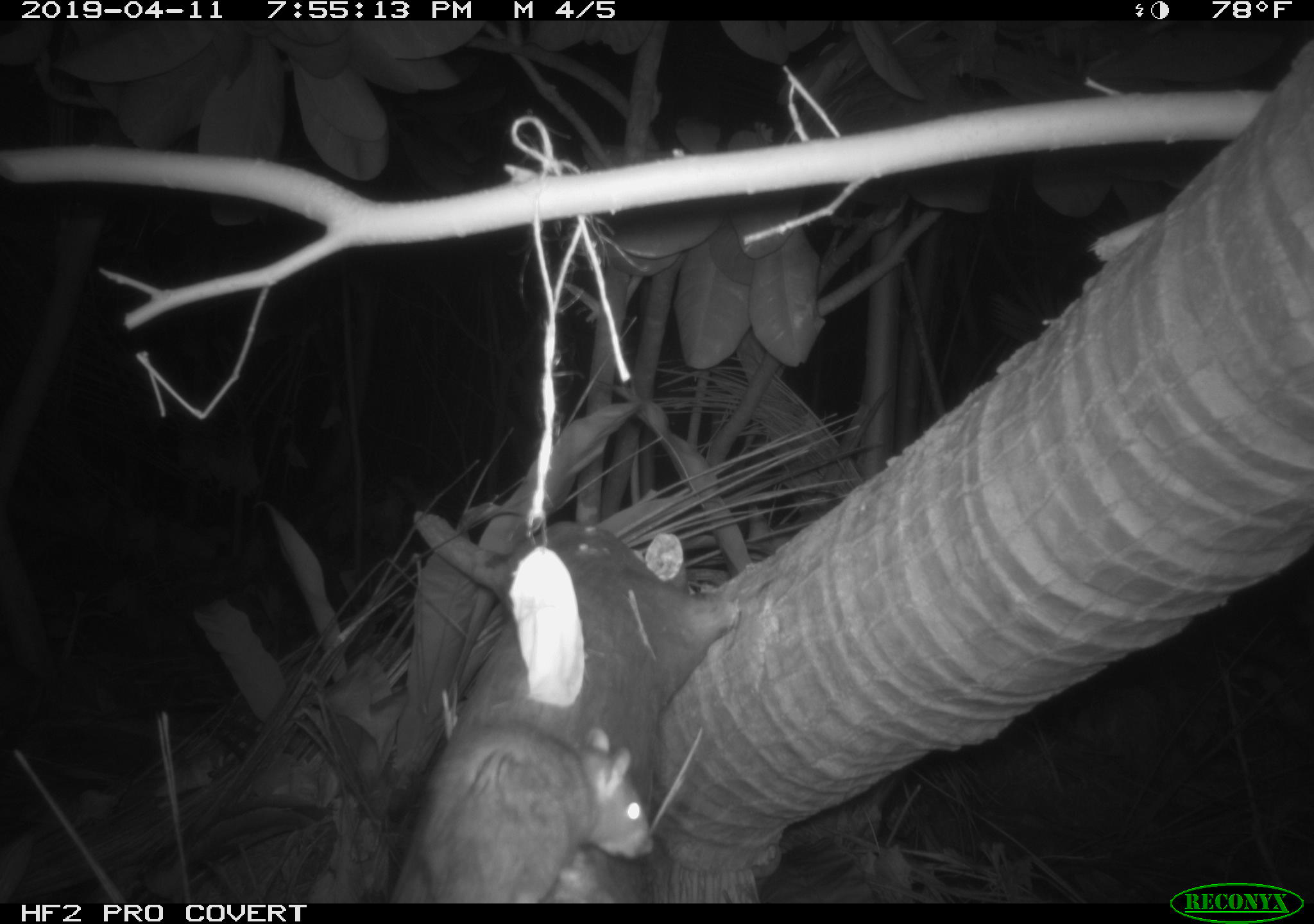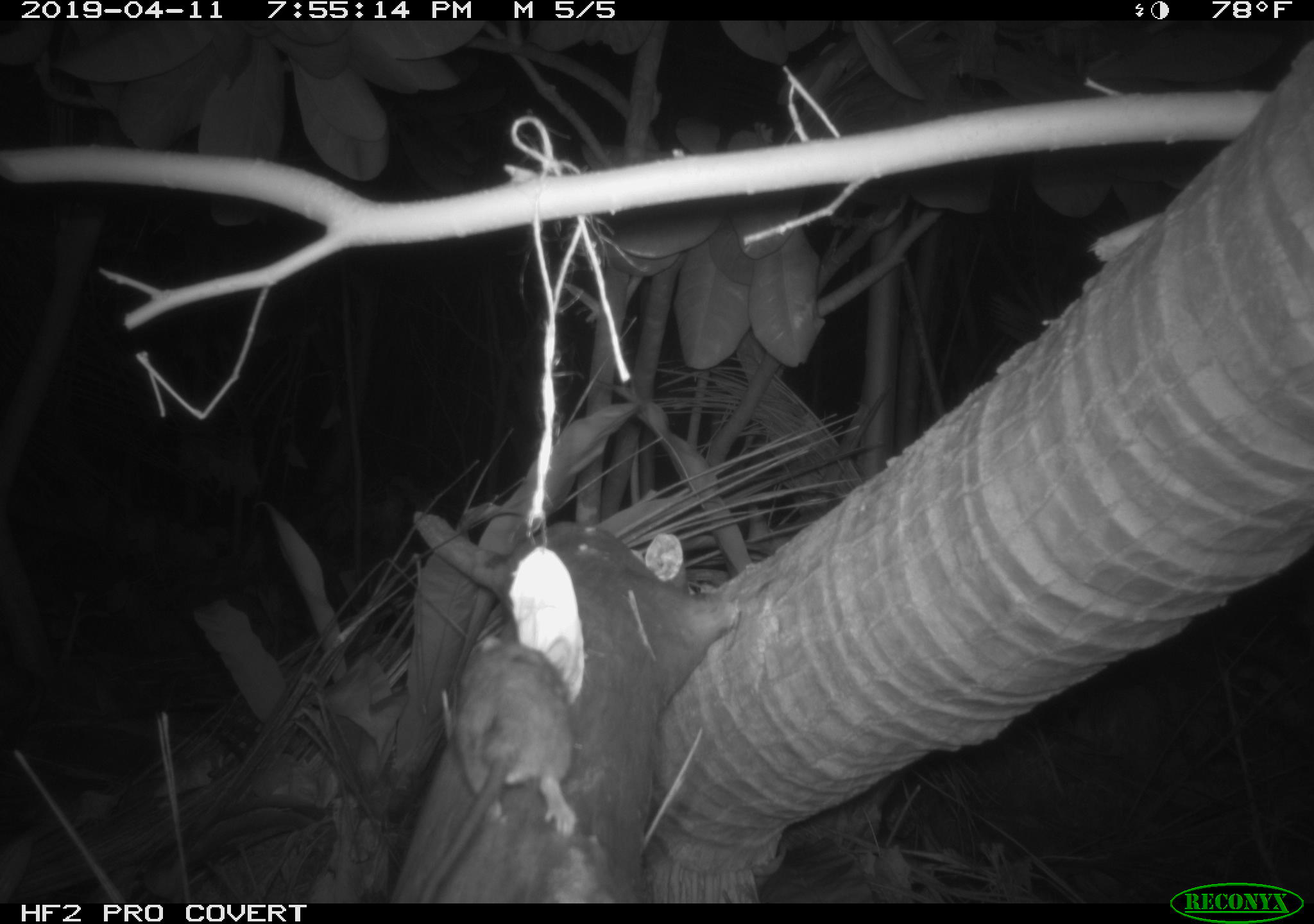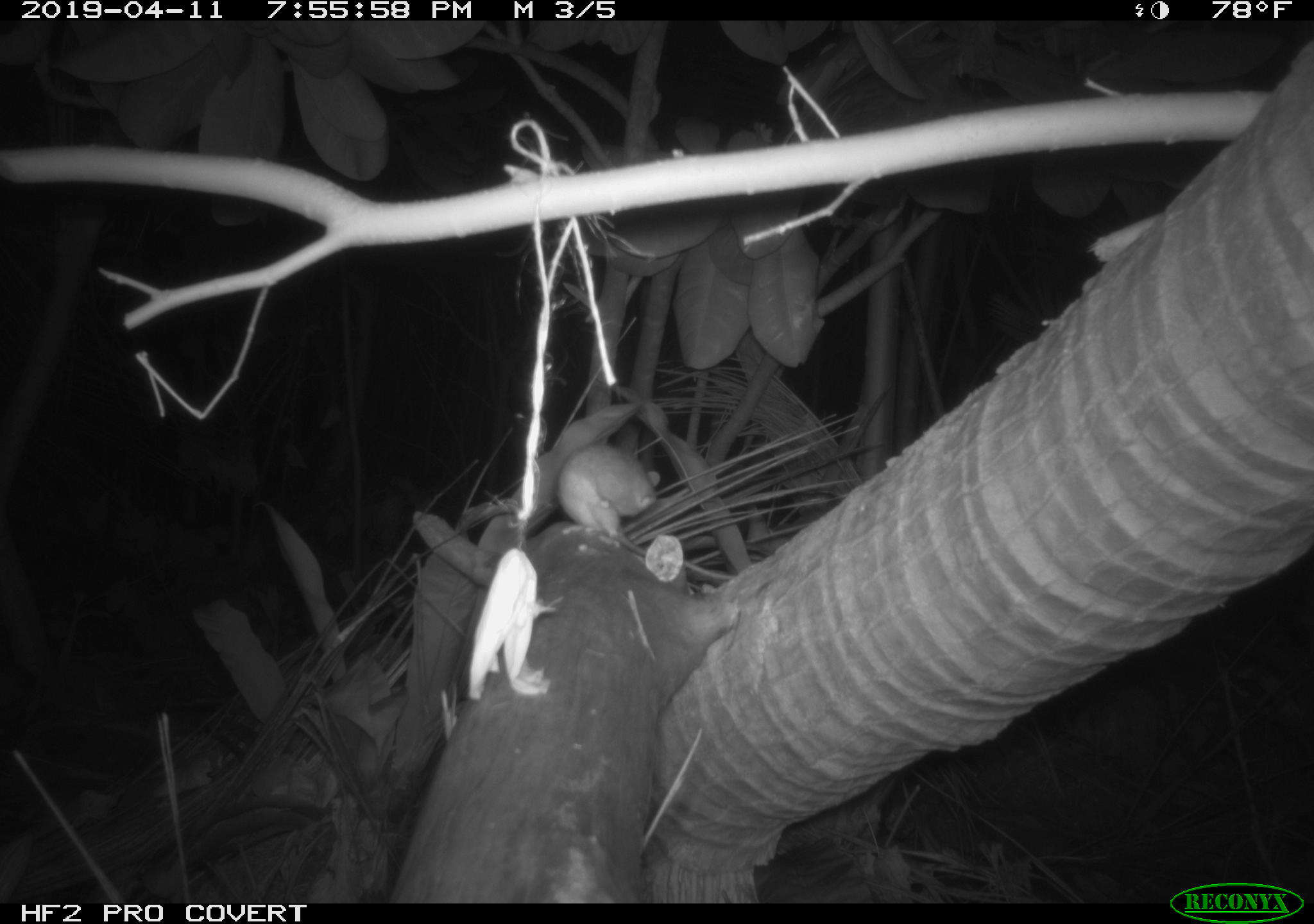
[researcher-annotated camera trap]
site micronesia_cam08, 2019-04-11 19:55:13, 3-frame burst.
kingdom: Animalia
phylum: Chordata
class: Mammalia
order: Rodentia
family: Muridae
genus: Rattus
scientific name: Rattus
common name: rat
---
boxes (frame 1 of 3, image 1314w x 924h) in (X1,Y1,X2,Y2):
rat: (418,728,650,902)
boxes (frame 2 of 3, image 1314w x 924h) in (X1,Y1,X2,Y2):
rat: (414,628,578,905)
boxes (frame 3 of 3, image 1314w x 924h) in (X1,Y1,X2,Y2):
rat: (558,441,733,590)